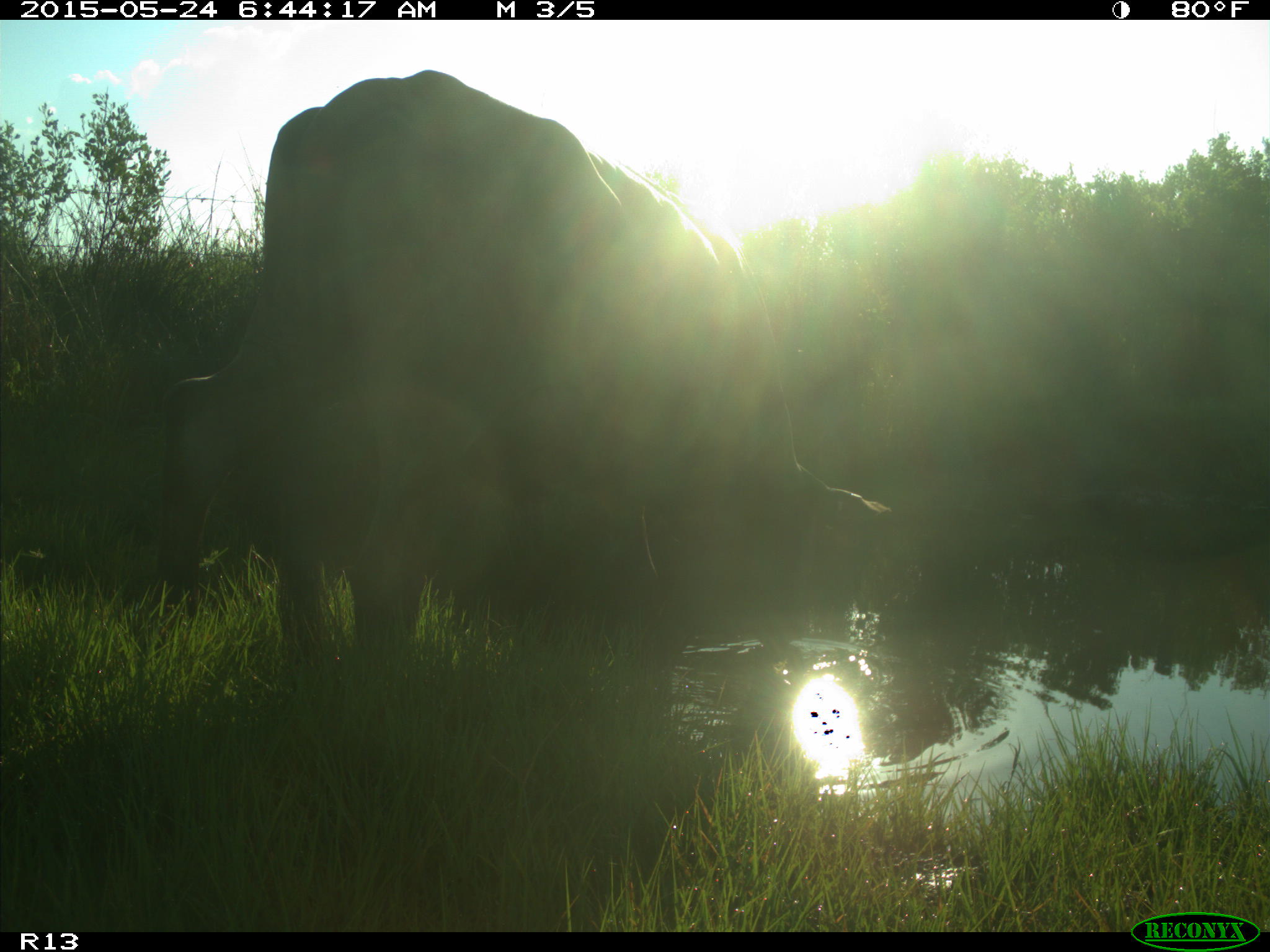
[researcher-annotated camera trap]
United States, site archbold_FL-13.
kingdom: Animalia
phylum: Chordata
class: Mammalia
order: Artiodactyla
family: Bovidae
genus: Bos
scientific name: Bos taurus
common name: domestic cow